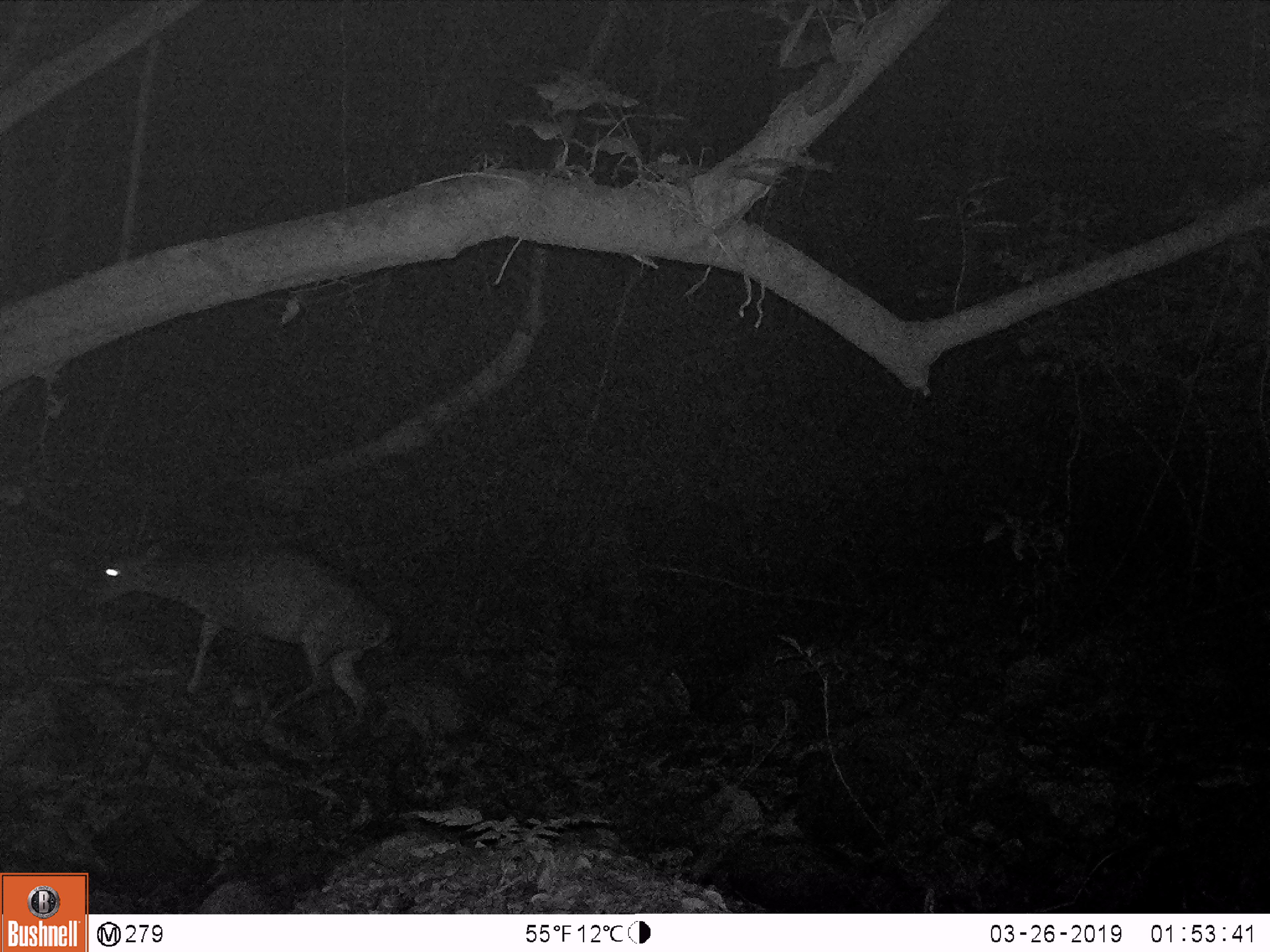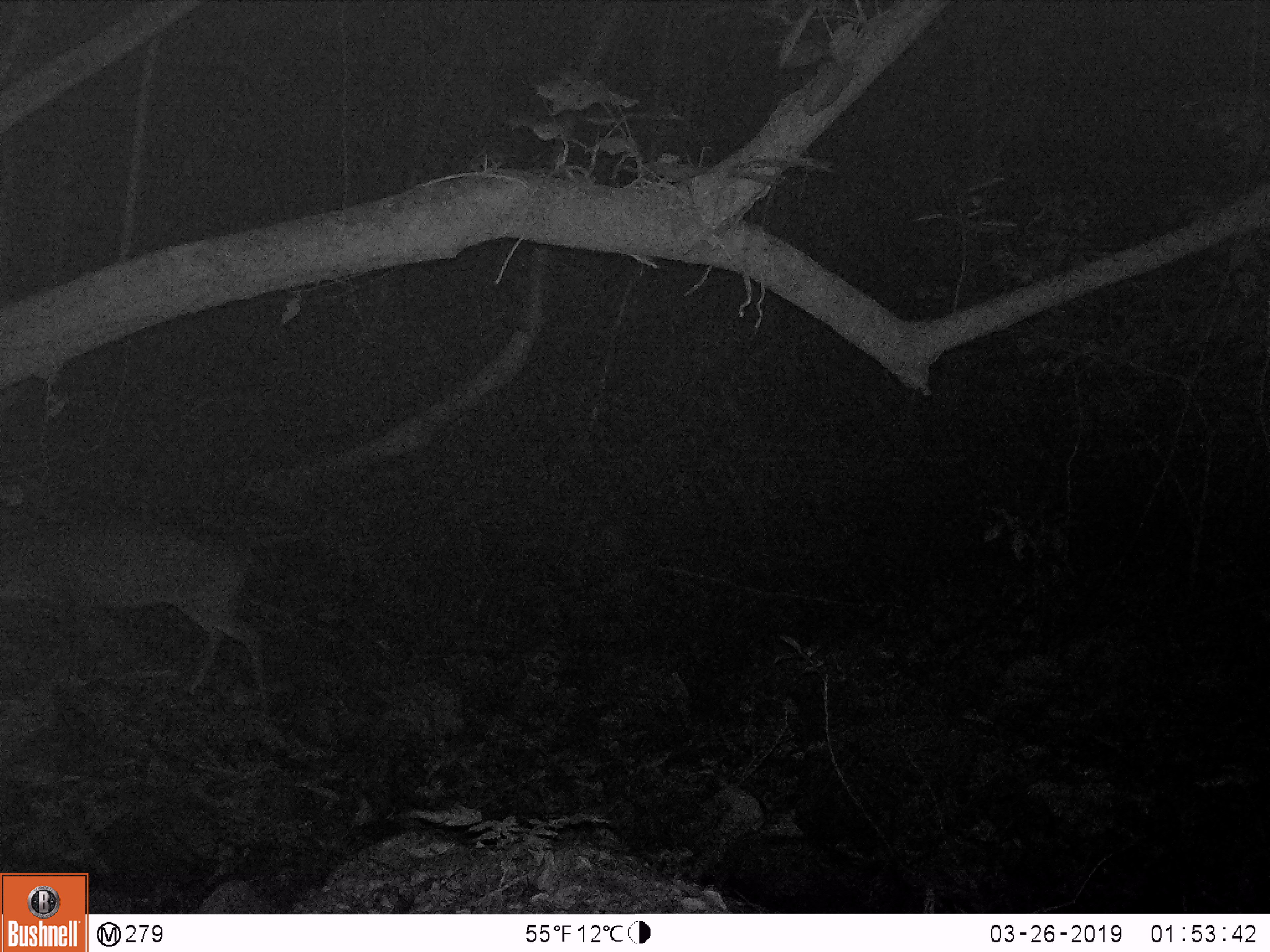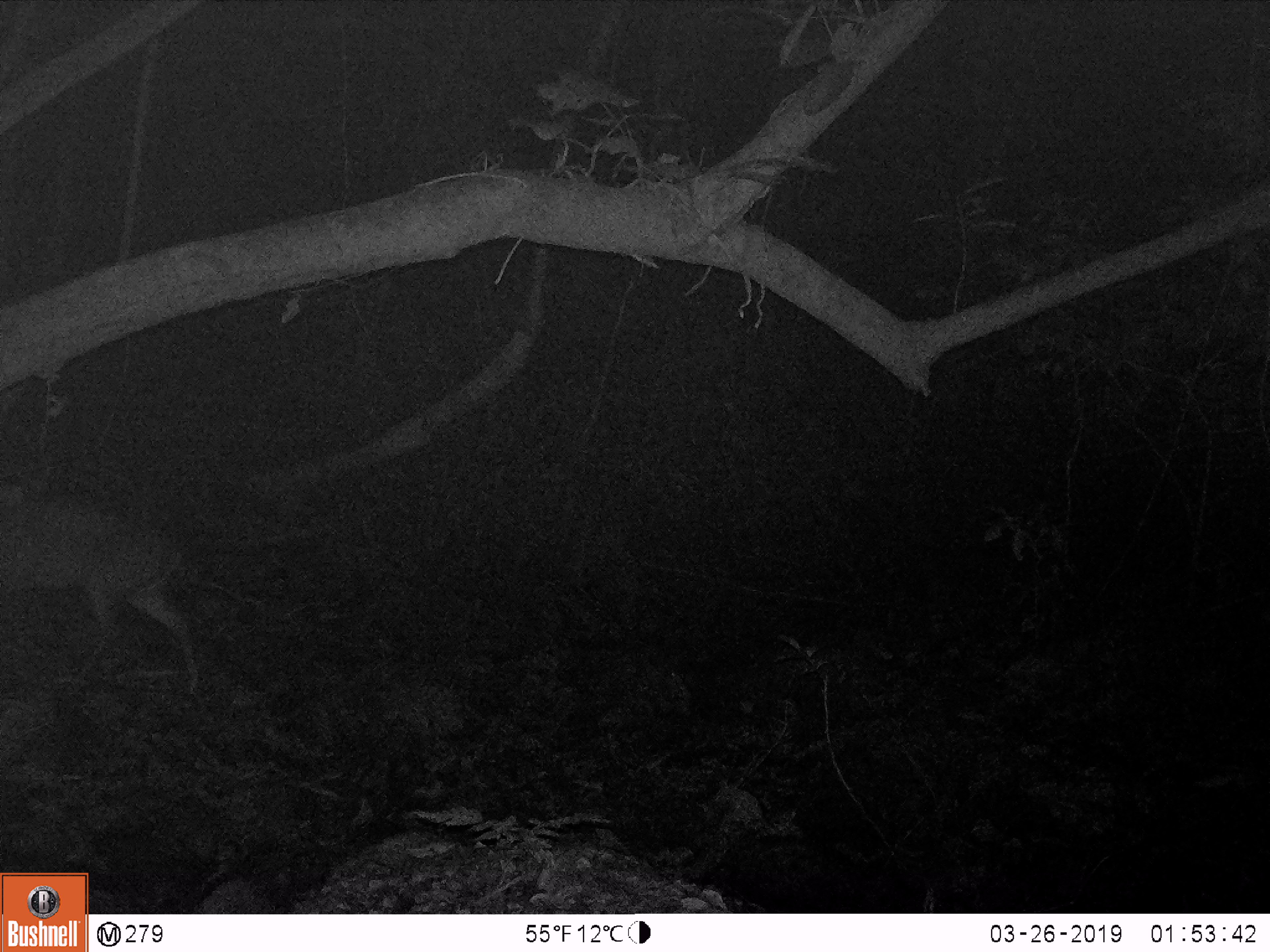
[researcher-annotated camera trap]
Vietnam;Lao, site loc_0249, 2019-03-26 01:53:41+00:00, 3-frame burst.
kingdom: Animalia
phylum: Chordata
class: Mammalia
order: Artiodactyla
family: Cervidae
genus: Muntiacus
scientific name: Muntiacus vuquangensis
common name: large-antlered muntjac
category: large antlered muntjac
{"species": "large antlered muntjac (large-antlered muntjac) (Muntiacus vuquangensis)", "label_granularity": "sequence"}